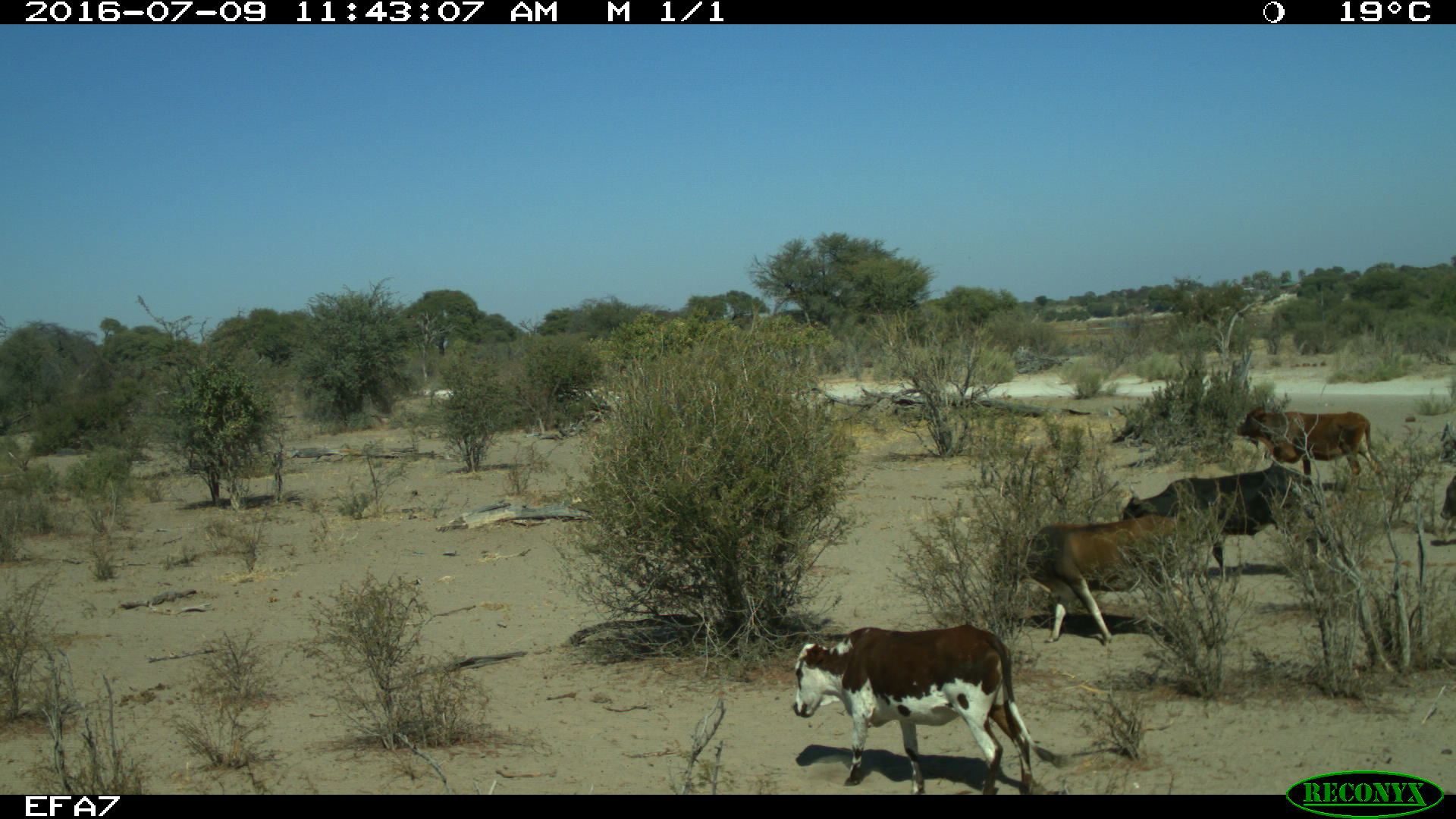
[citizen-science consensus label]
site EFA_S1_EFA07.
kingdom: Animalia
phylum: Chordata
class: Mammalia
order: Artiodactyla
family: Bovidae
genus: Bos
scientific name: Bos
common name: cattle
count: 5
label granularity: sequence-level